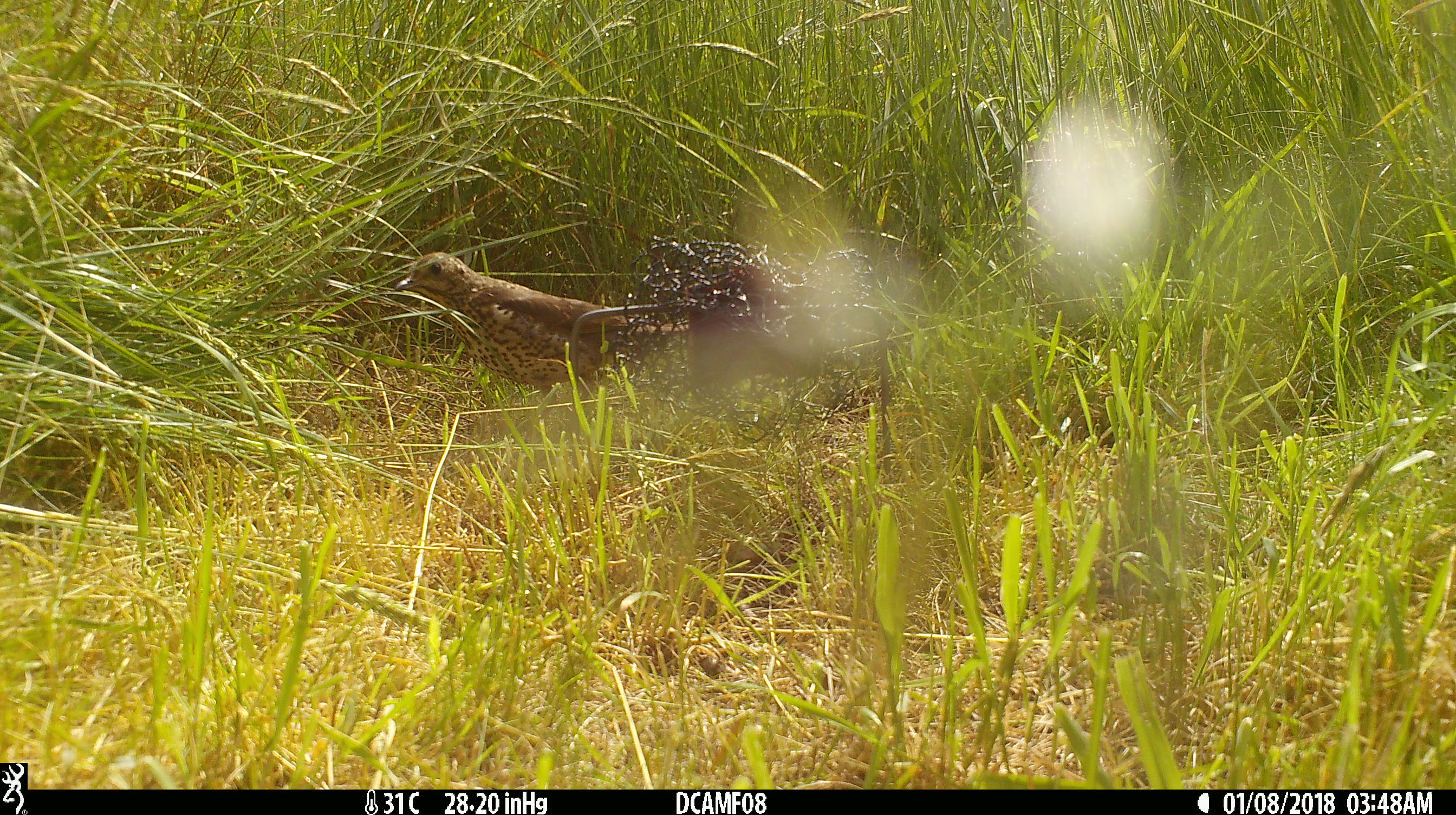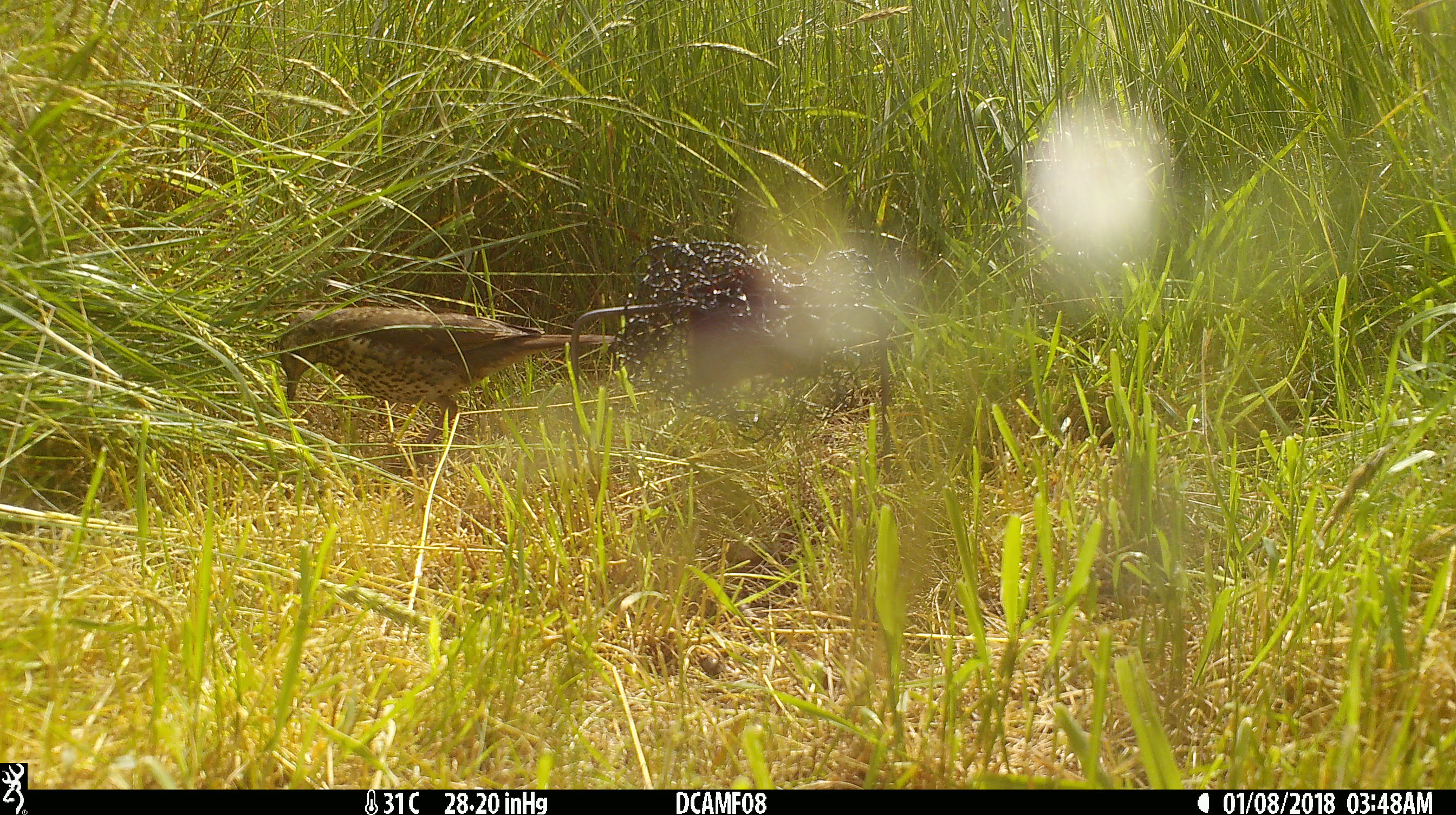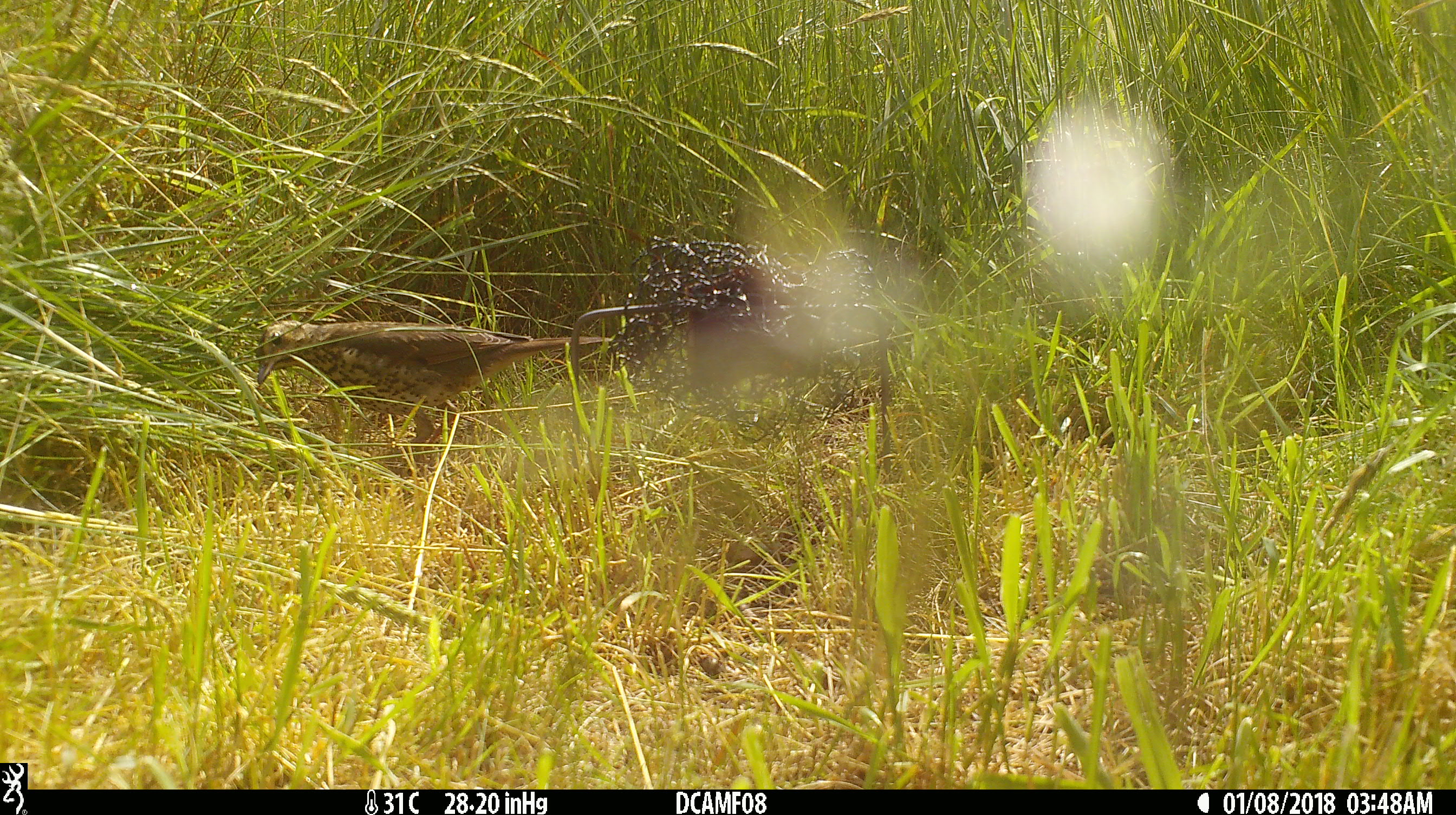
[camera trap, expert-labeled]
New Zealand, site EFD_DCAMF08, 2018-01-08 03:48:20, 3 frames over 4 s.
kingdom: Animalia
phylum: Chordata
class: Aves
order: Passeriformes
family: Turdidae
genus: Turdus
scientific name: Turdus philomelos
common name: song thrush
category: thrush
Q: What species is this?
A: Thrush (song thrush) (Turdus philomelos).